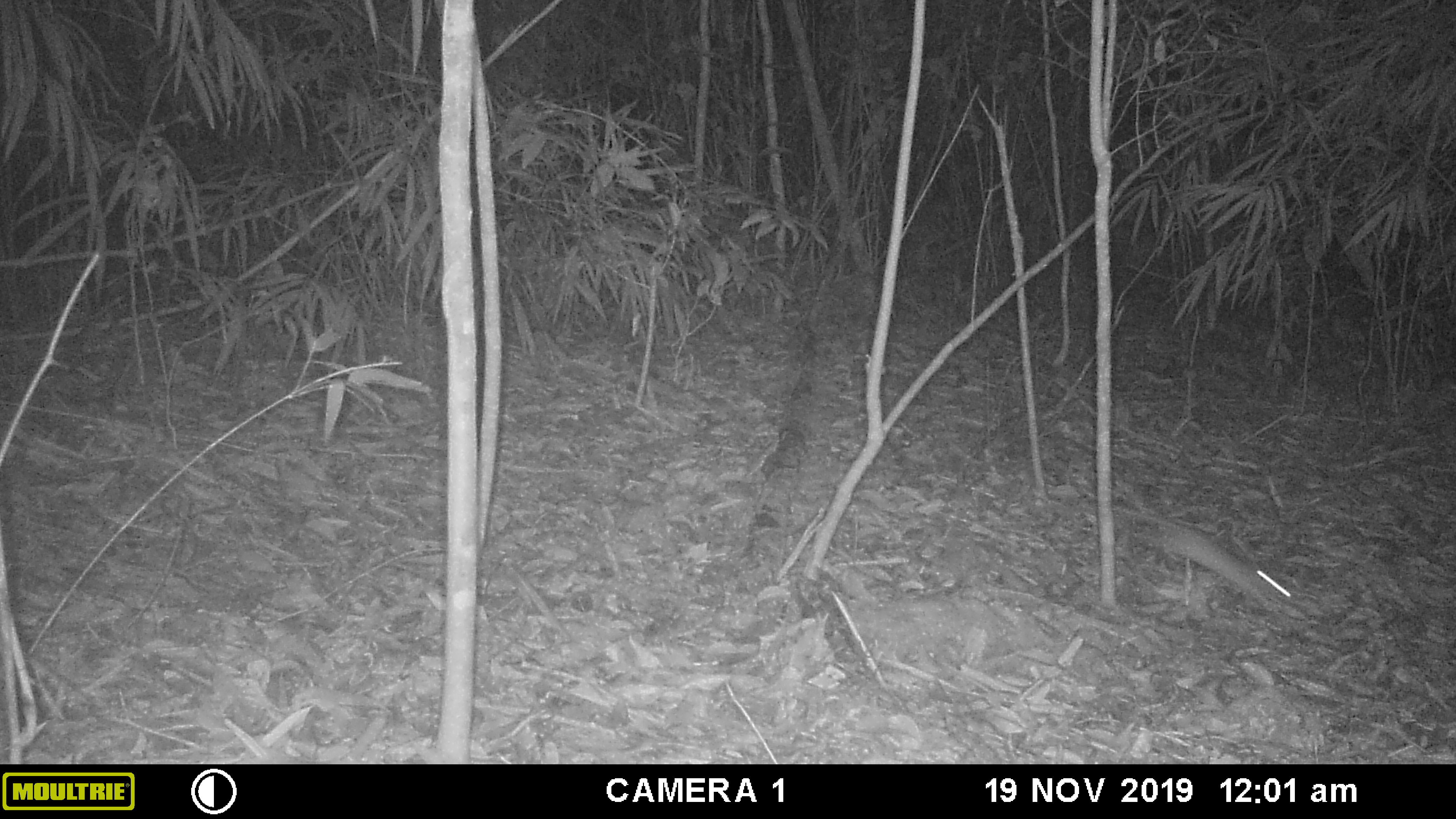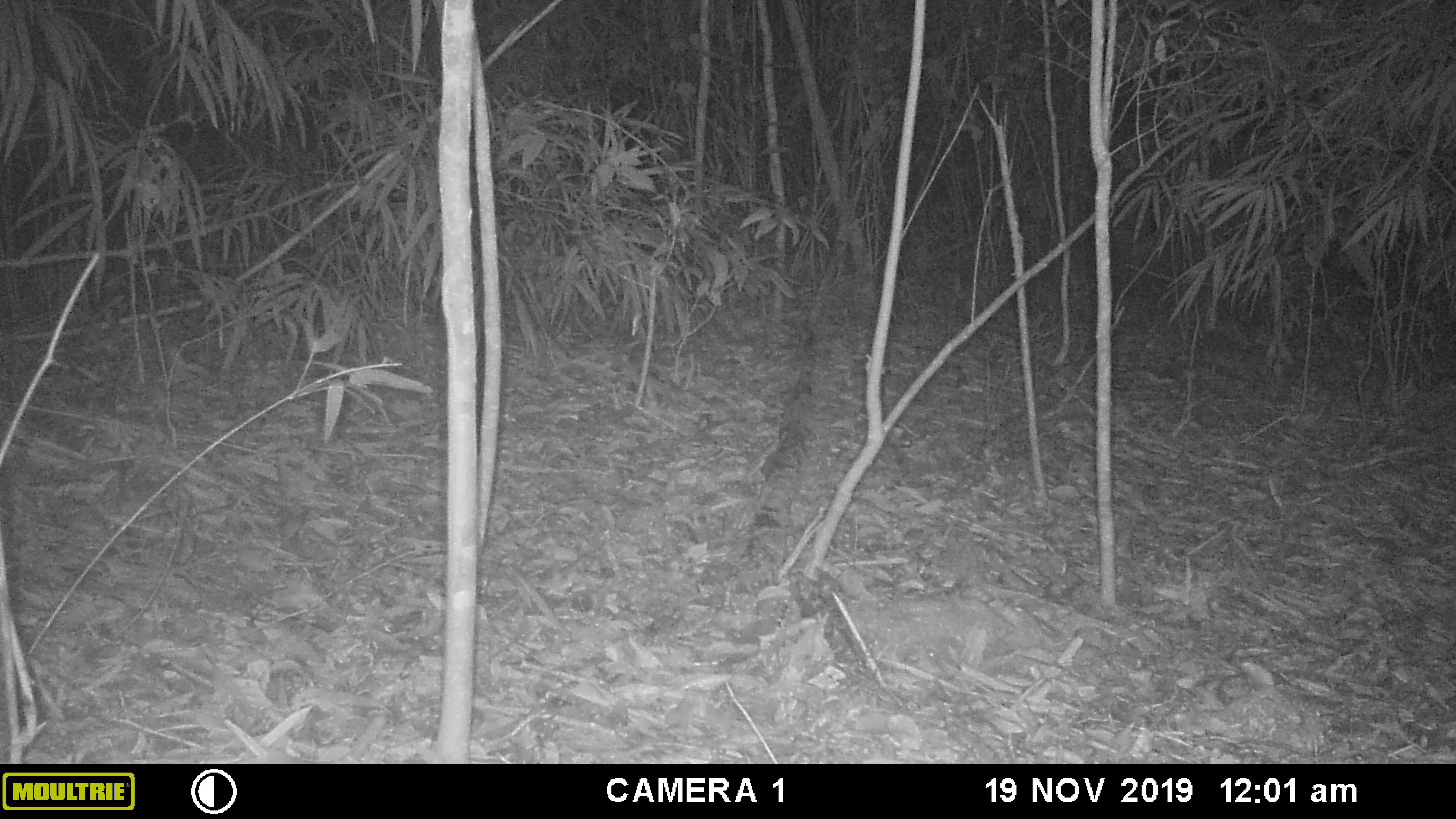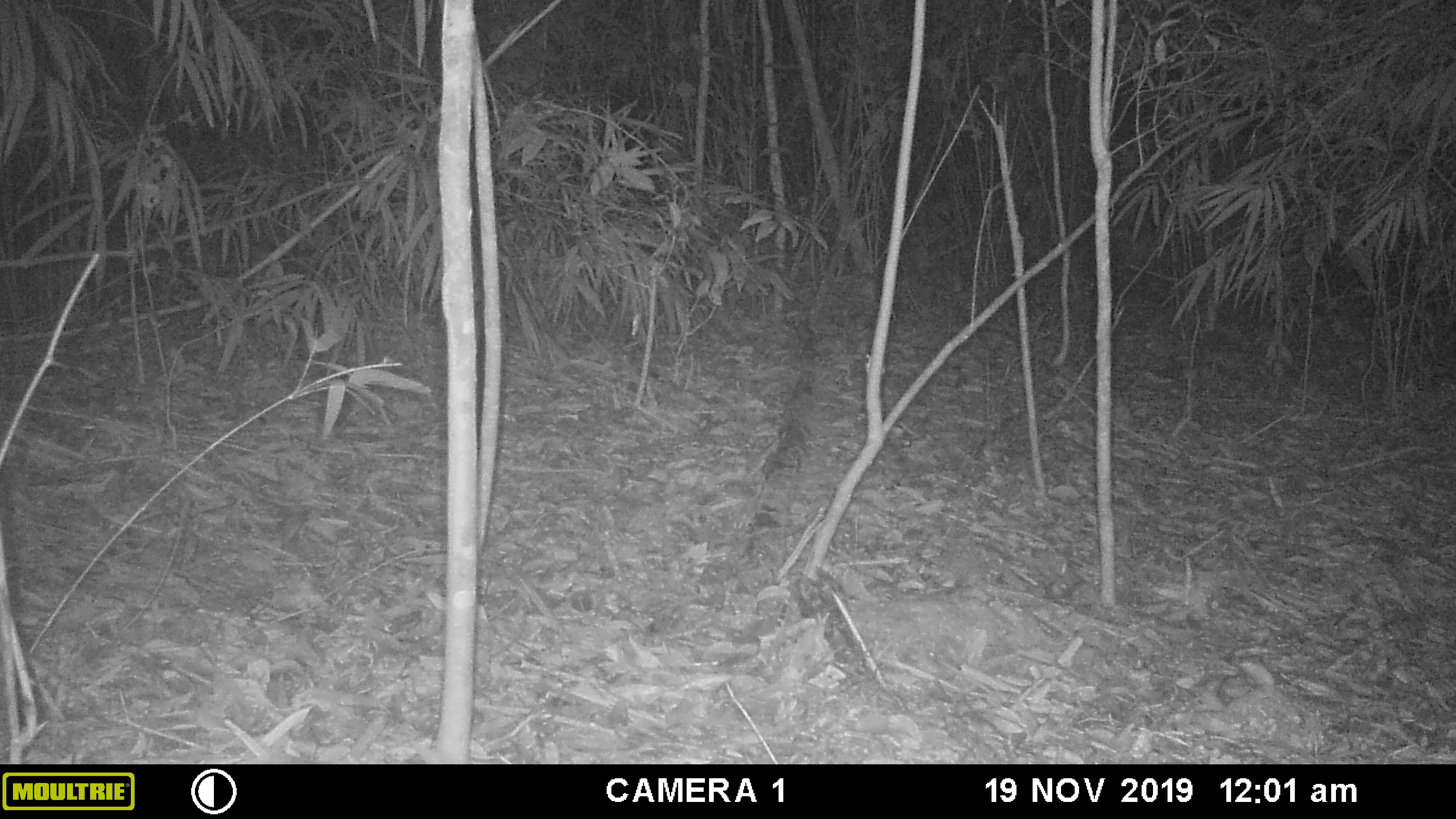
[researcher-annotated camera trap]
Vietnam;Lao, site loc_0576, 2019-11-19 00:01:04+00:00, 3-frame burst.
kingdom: Animalia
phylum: Chordata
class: Mammalia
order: Rodentia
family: Muridae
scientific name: Muridae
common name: old-world mice and rats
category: unidentified murid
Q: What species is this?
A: Unidentified murid (old-world mice and rats) (Muridae).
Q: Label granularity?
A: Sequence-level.